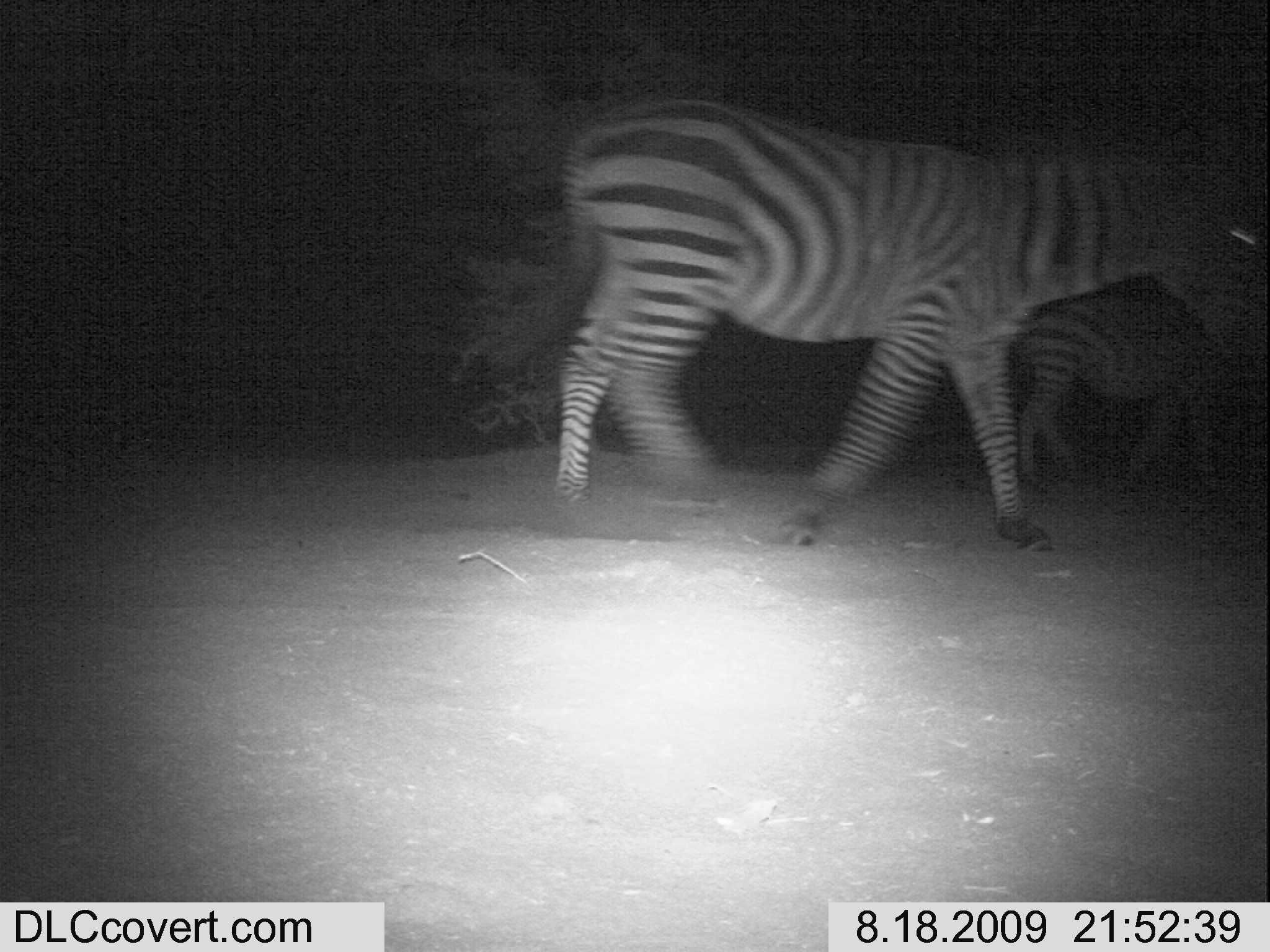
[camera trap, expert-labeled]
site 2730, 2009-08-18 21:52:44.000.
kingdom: Animalia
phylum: Chordata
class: Mammalia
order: Perissodactyla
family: Equidae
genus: Equus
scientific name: Equus quagga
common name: plains zebra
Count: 2.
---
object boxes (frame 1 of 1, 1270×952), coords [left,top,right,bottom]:
equus quagga: [551,95,1255,552]; [1018,293,1262,491]